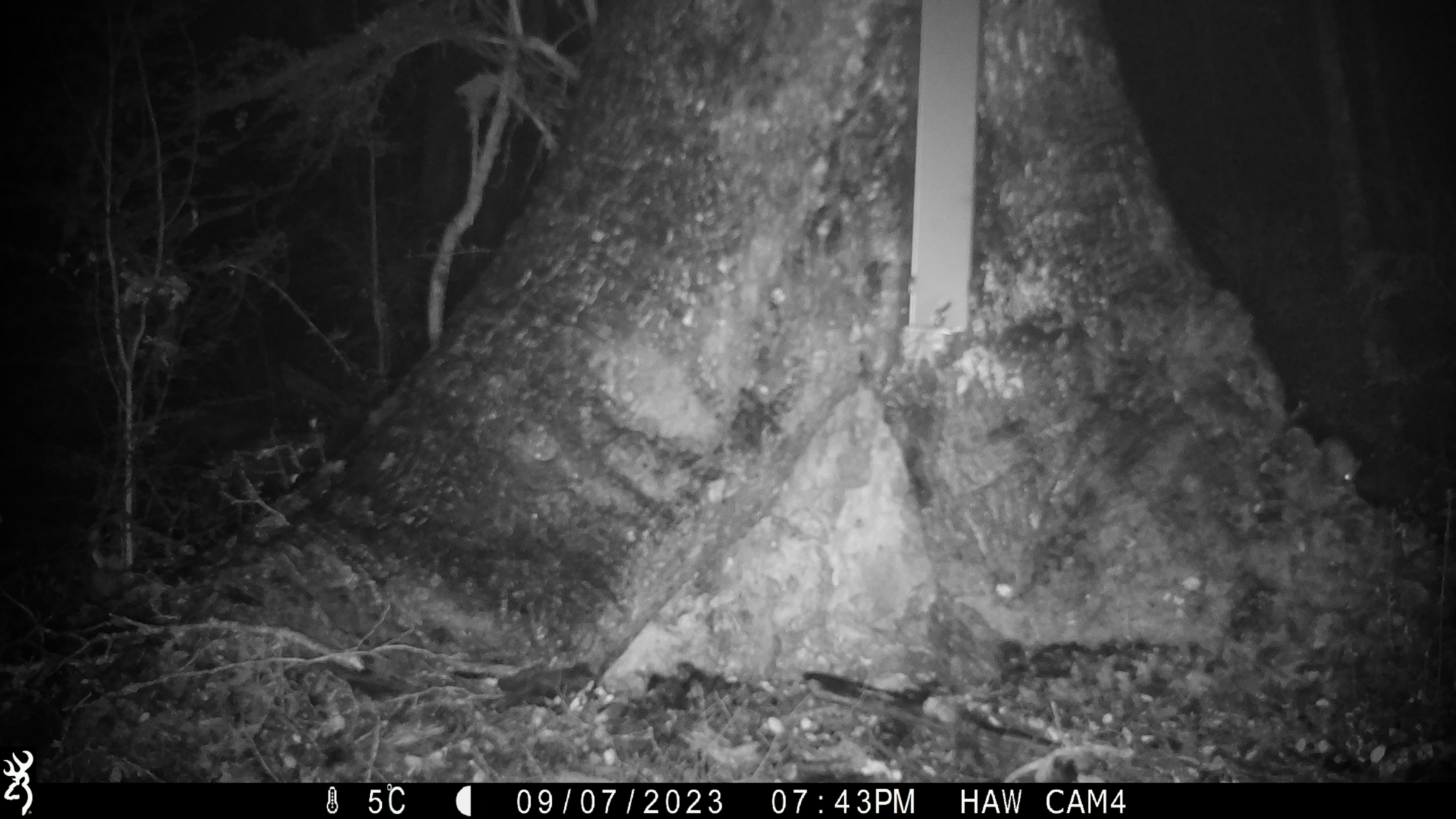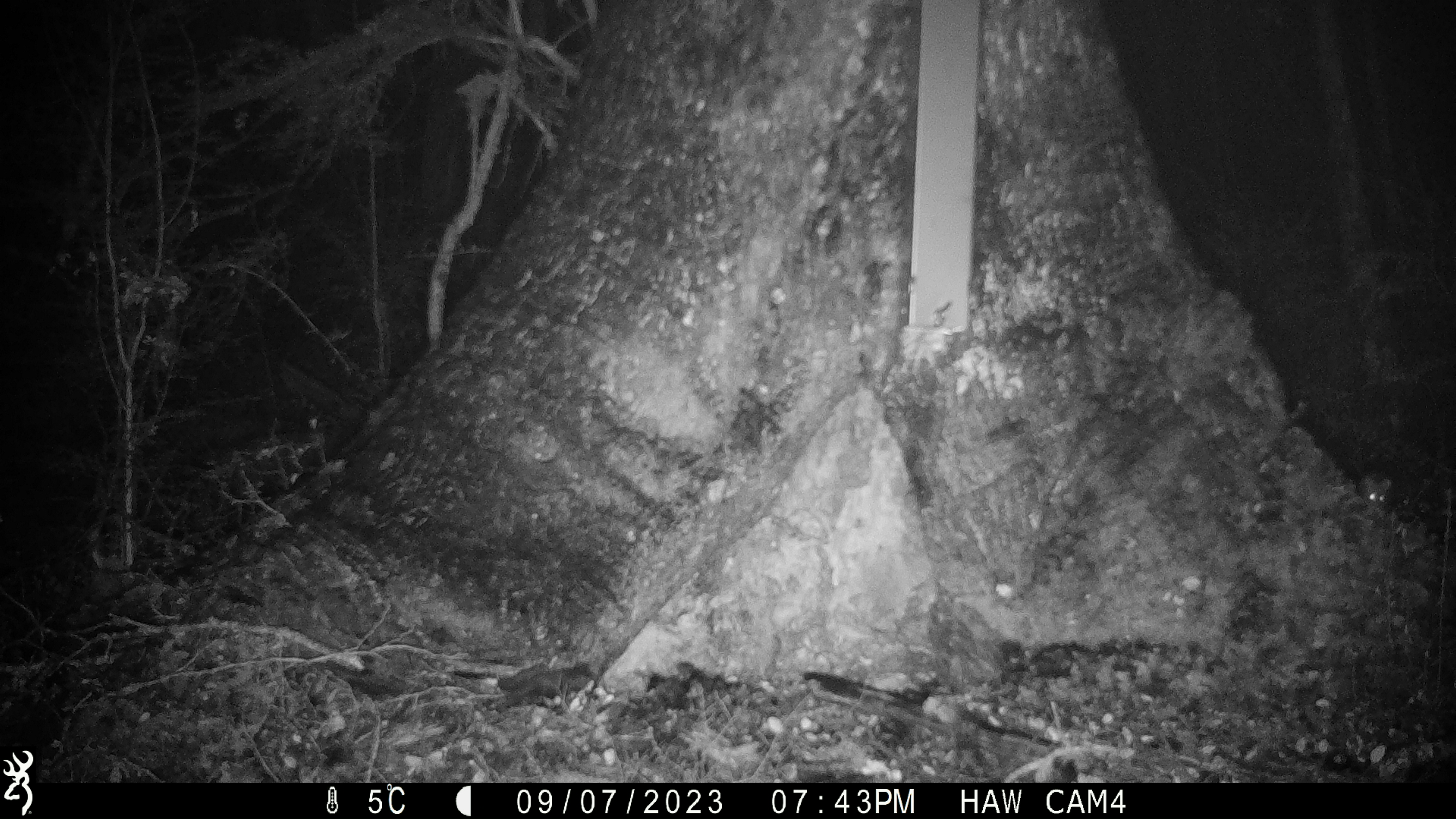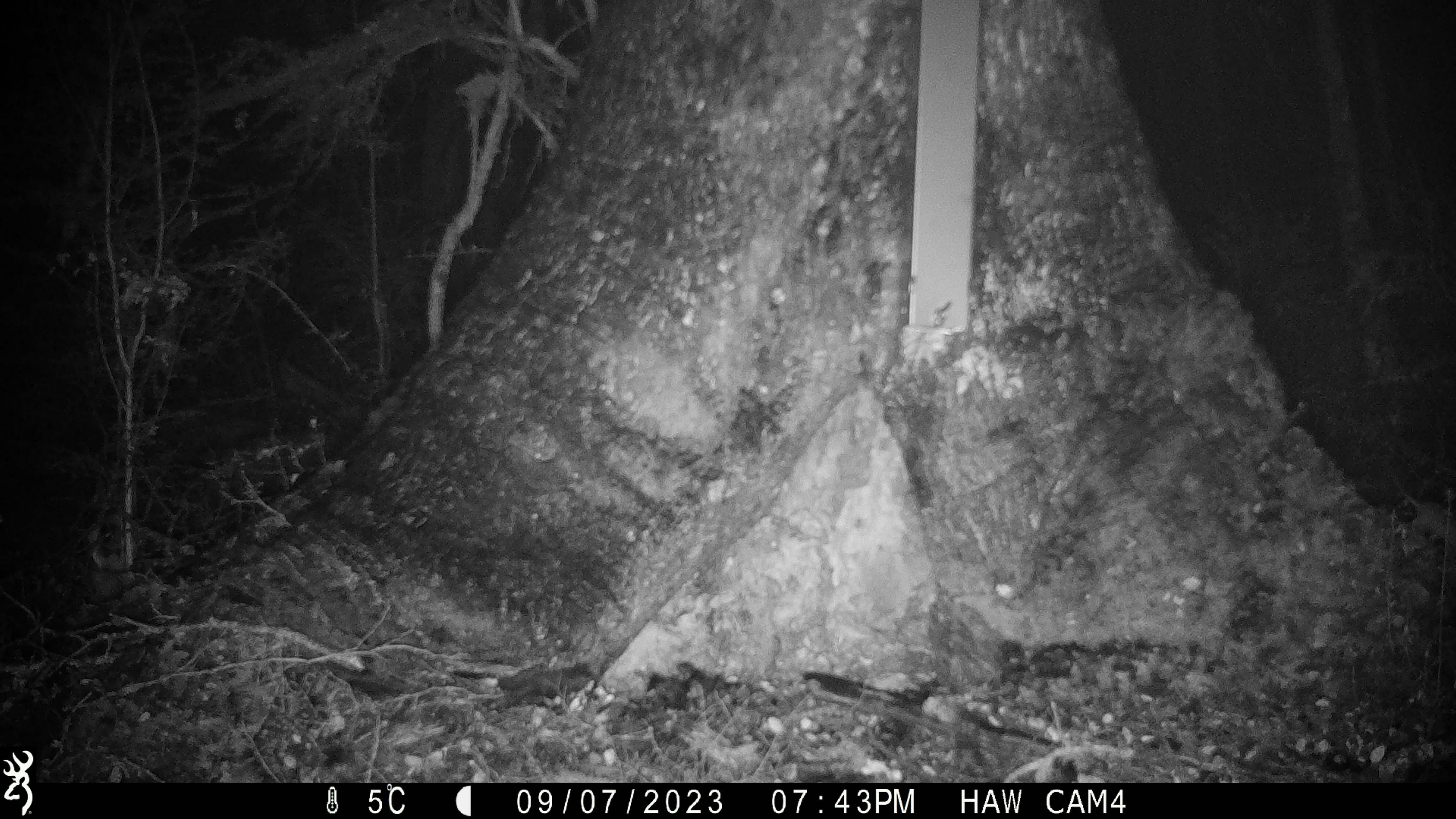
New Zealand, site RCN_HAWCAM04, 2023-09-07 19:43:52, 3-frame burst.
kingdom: Animalia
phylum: Chordata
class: Mammalia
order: Rodentia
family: Muridae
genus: Mus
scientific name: Mus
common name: mouse